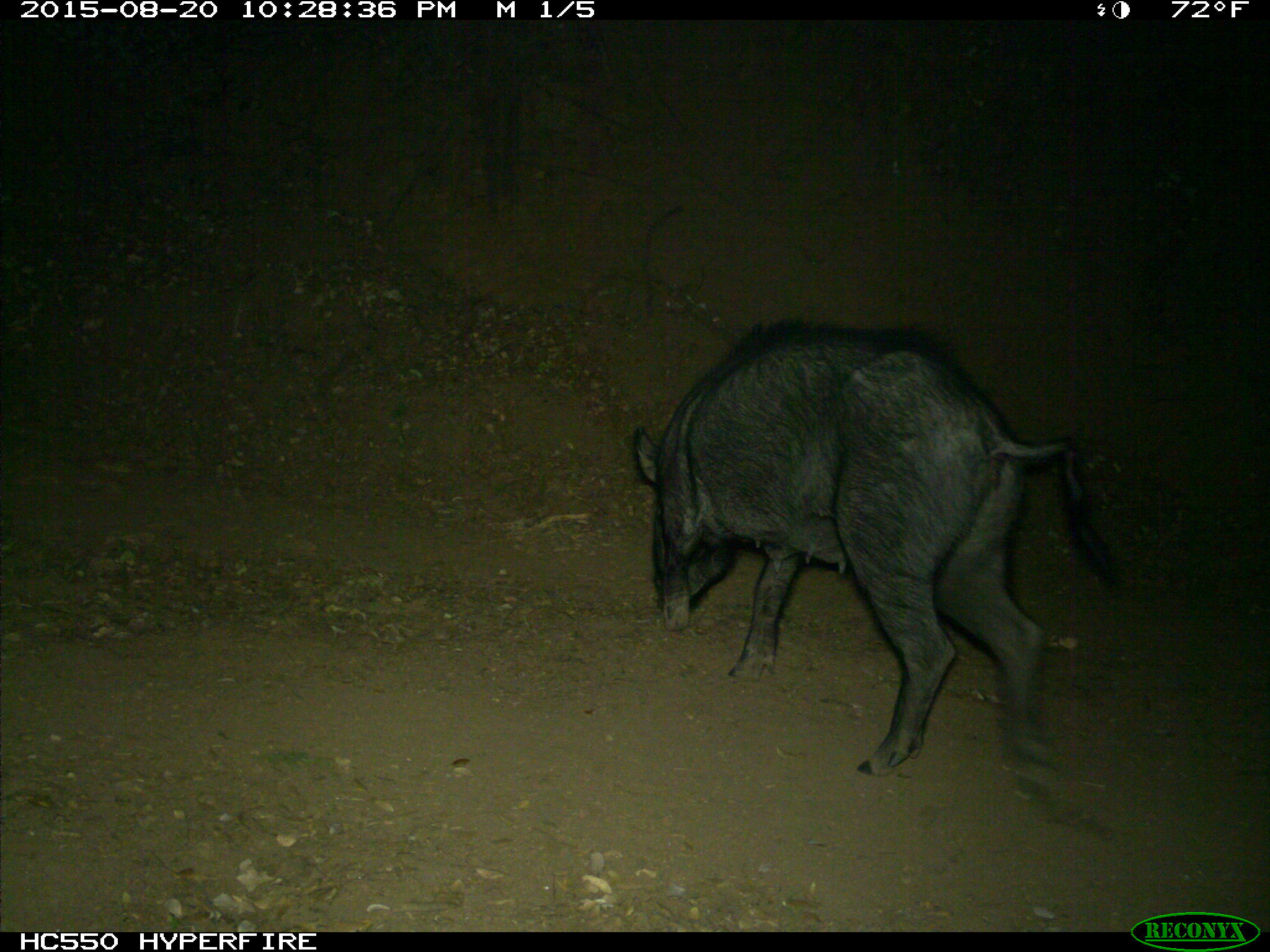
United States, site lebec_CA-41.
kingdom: Animalia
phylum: Chordata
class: Mammalia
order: Artiodactyla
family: Suidae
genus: Sus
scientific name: Sus scrofa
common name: wild boar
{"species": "Sus scrofa (wild boar)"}